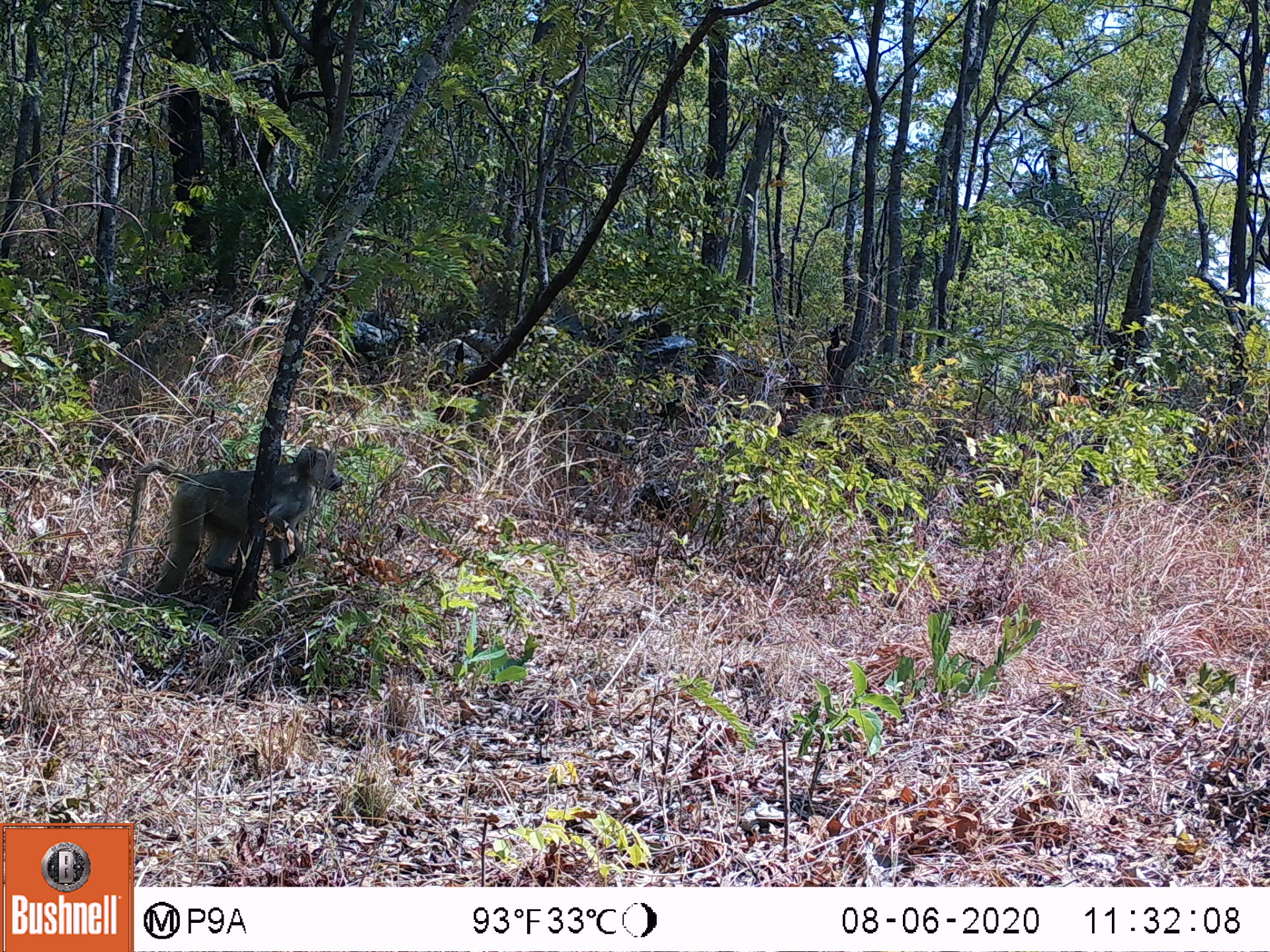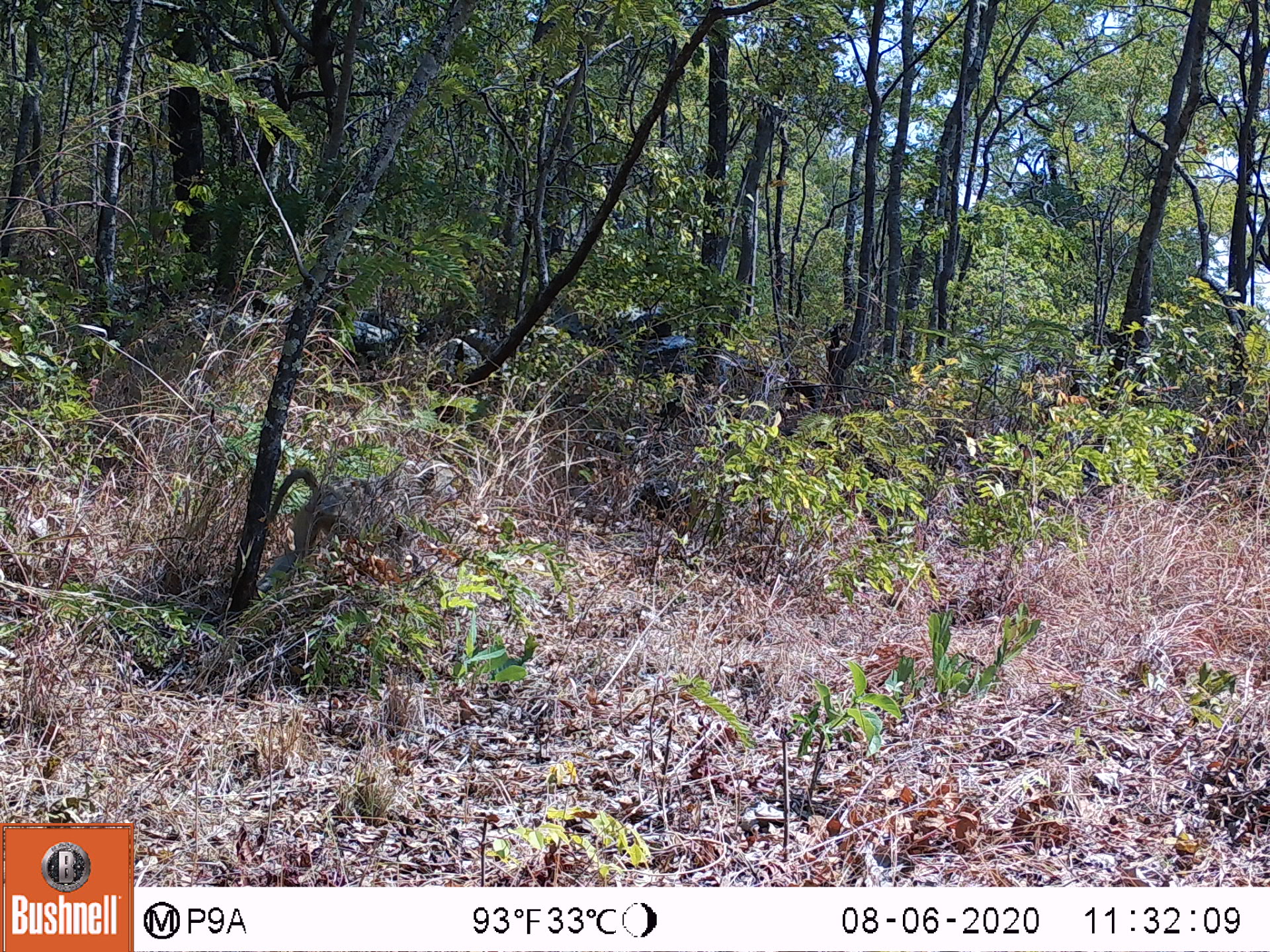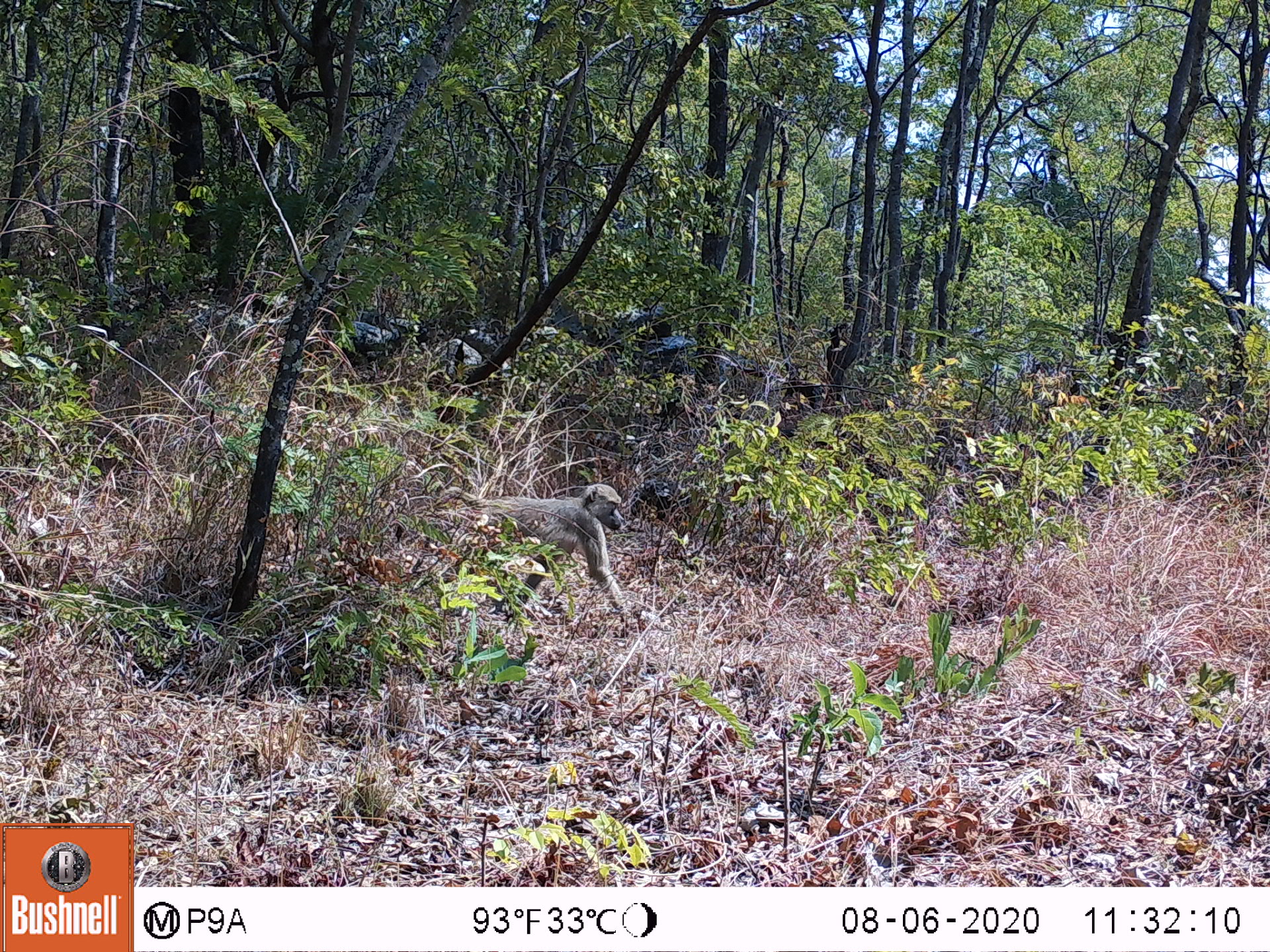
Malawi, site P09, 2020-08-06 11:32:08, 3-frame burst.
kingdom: Animalia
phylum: Chordata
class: Mammalia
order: Primates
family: Cercopithecidae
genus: Papio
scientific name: Papio cynocephalus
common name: yellow baboon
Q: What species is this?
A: Yellow baboon (Papio cynocephalus).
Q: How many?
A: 1.